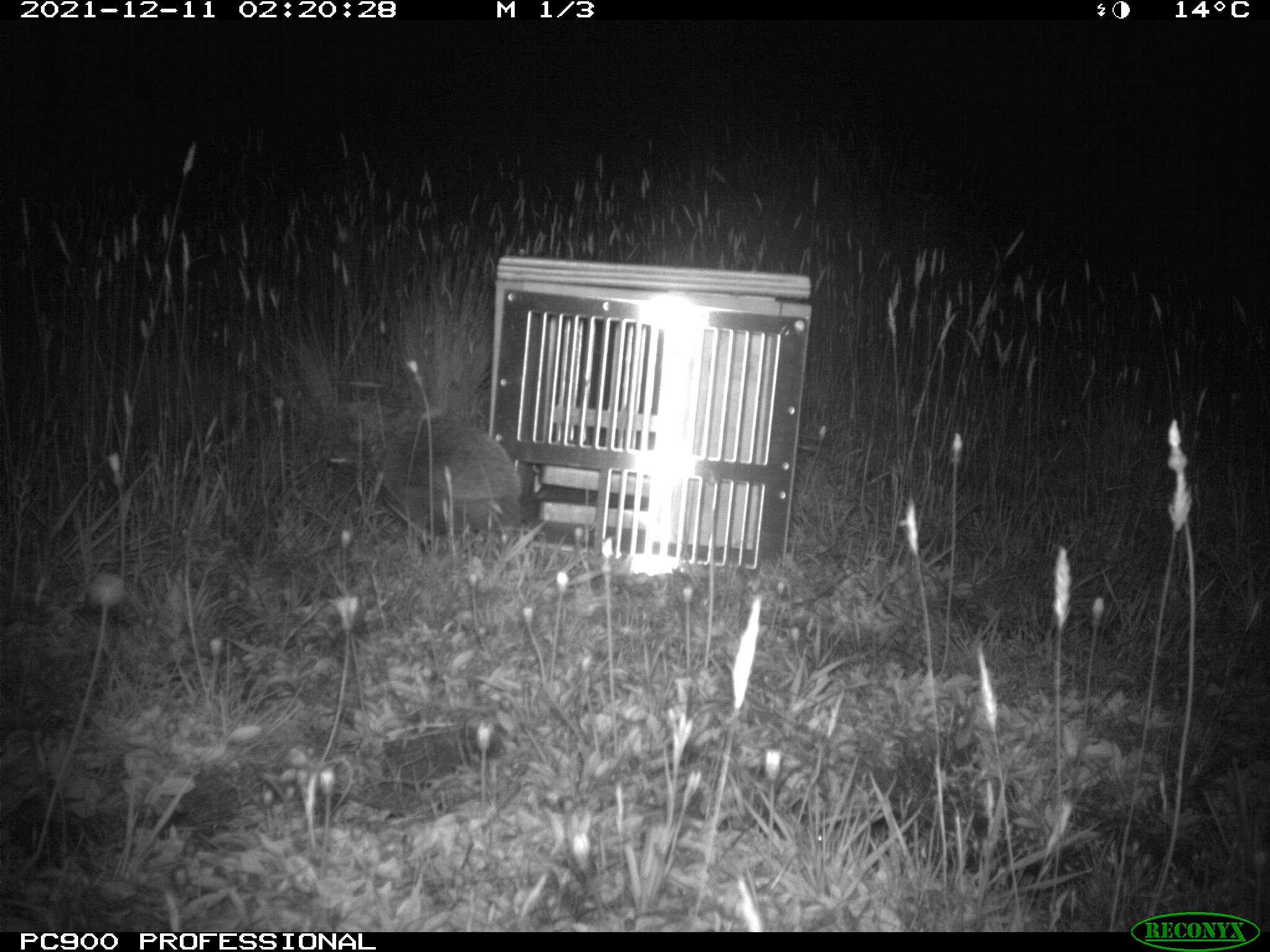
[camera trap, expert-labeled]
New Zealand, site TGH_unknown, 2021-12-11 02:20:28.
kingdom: Animalia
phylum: Chordata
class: Mammalia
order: Eulipotyphla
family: Erinaceidae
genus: Erinaceus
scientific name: Erinaceus europaeus europaeus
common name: european hedgehog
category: hedgehog